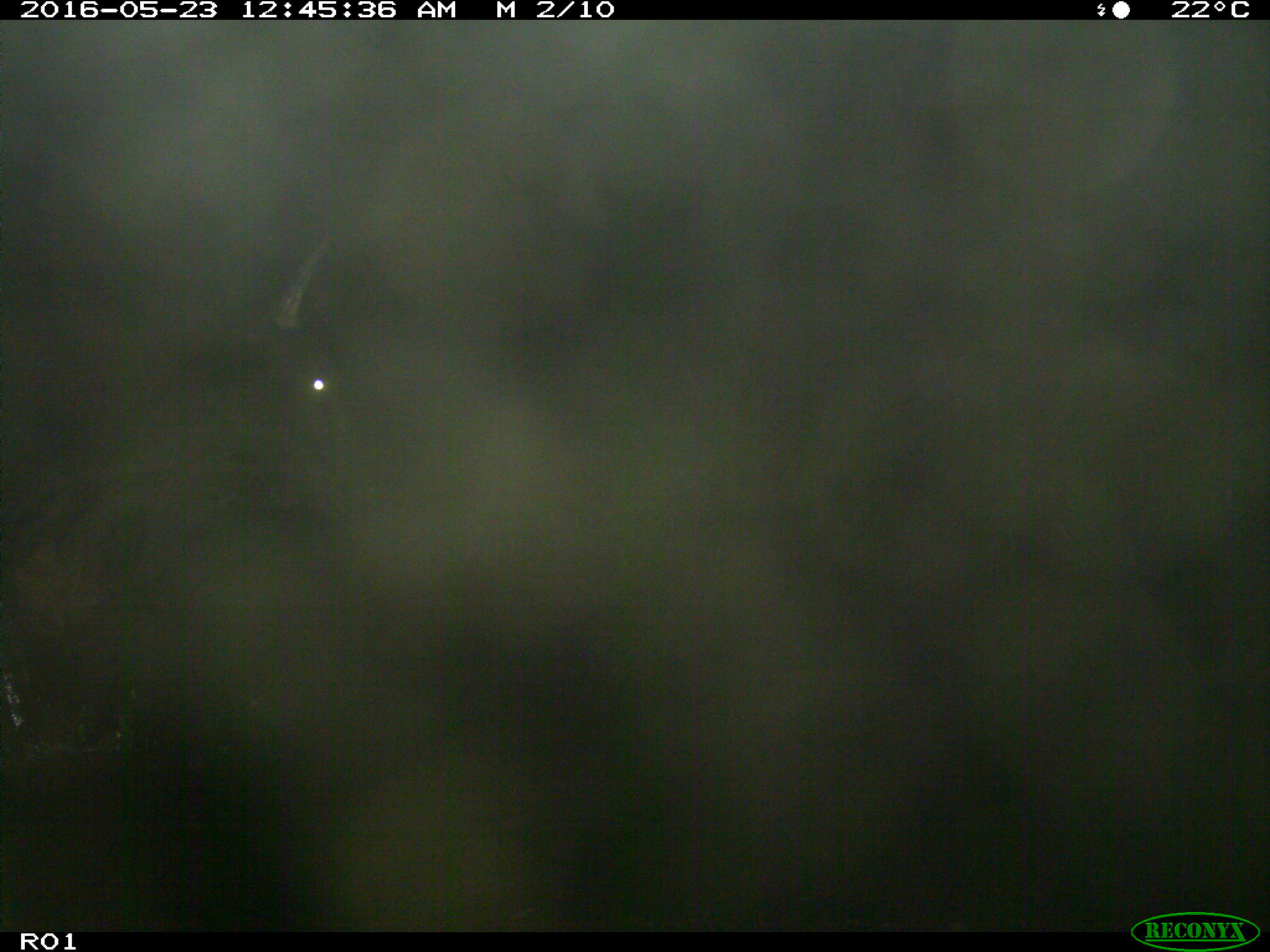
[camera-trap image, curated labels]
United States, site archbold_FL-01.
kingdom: Animalia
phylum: Chordata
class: Mammalia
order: Artiodactyla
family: Bovidae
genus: Bos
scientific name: Bos taurus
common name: domestic cow